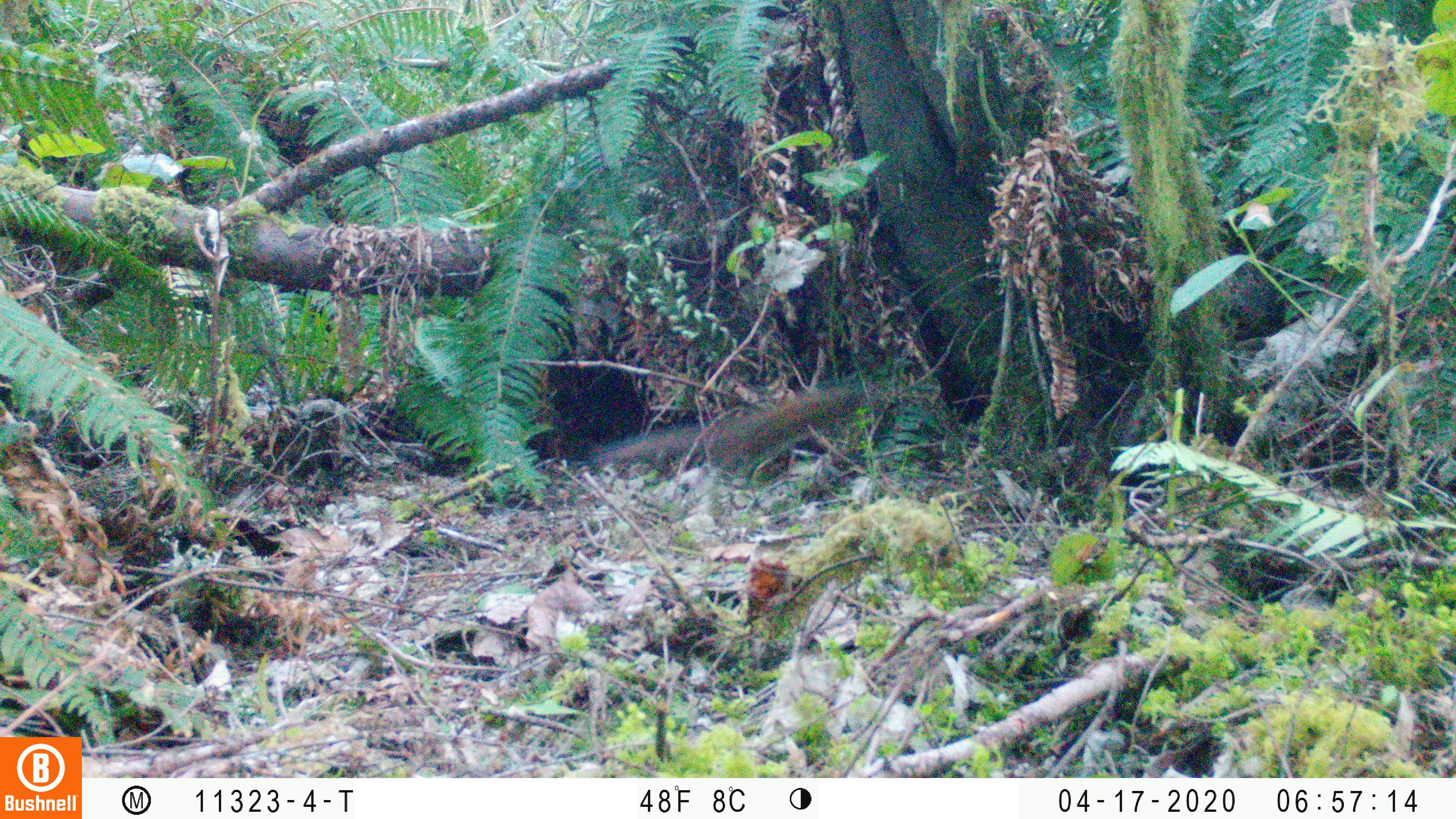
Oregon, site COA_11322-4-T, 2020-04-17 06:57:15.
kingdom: Animalia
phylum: Chordata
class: Mammalia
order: Rodentia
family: Sciuridae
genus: Neotamias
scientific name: Neotamias townsendii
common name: townsend's chipmunk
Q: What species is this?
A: Townsend's chipmunk (Neotamias townsendii).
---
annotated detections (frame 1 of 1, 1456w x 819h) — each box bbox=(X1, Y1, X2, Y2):
townsend's chipmunk: bbox=(586, 379, 876, 478)